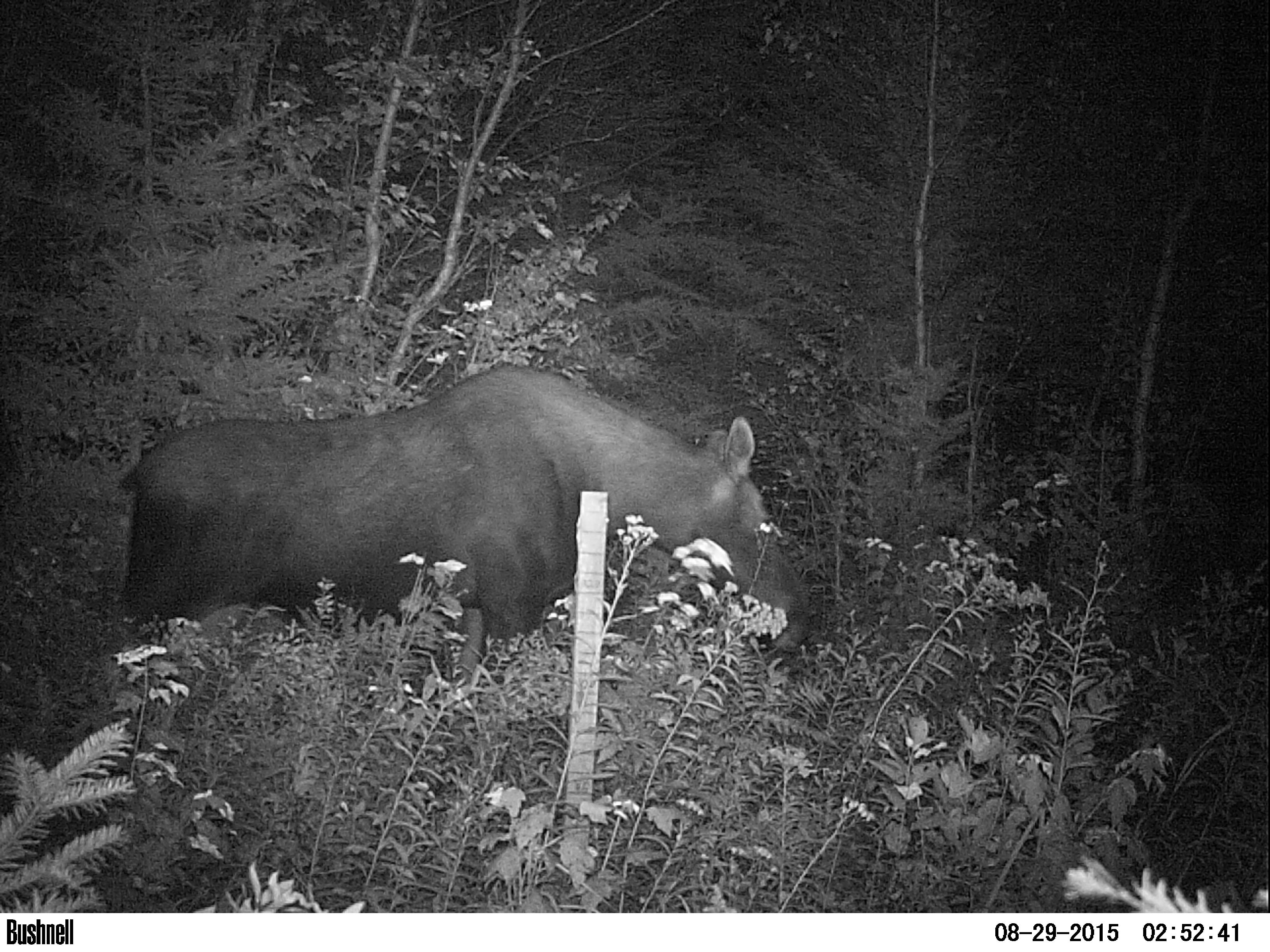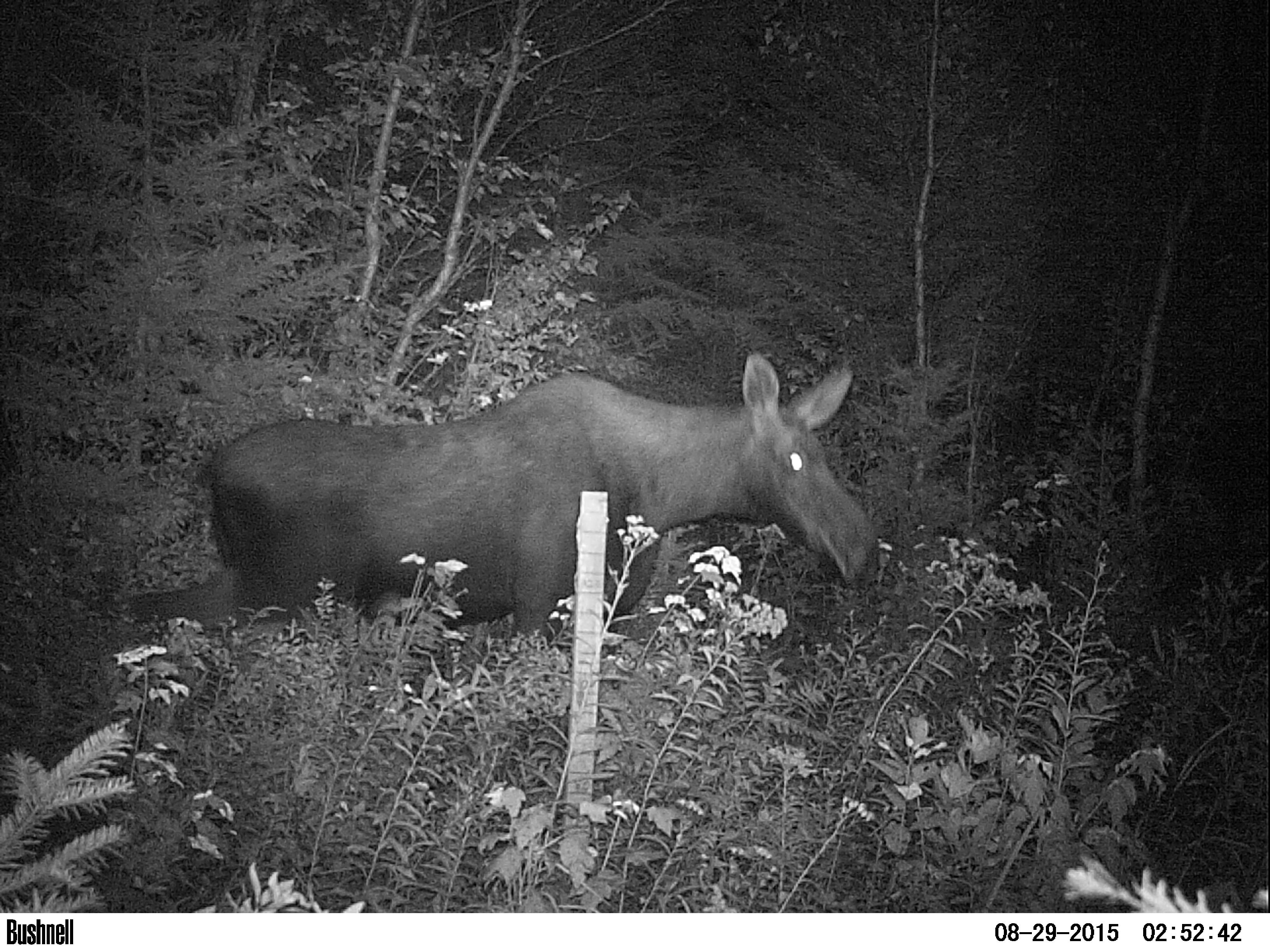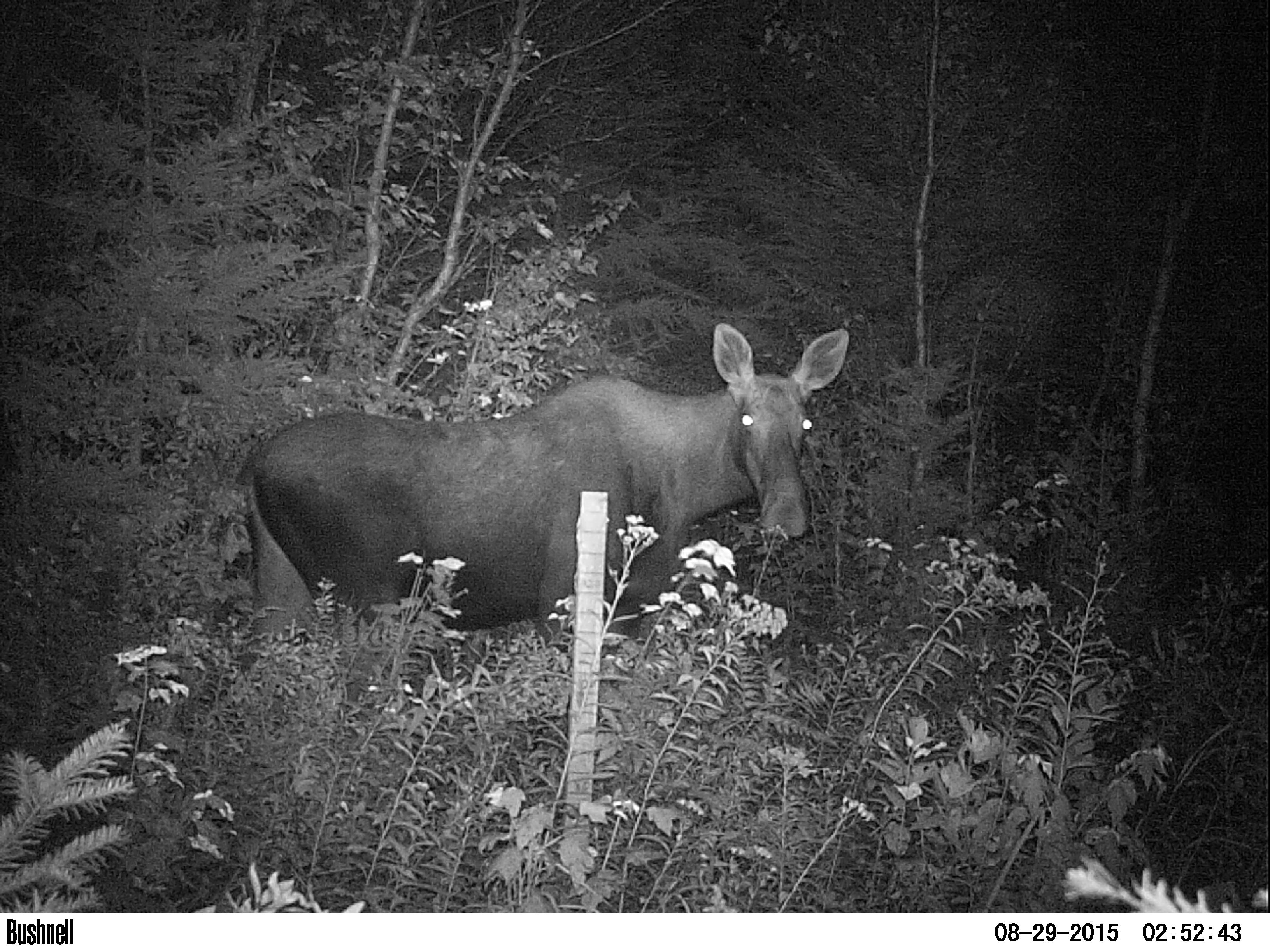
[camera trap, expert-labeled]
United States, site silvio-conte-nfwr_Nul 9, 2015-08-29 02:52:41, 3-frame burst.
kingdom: Animalia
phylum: Chordata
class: Mammalia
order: Artiodactyla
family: Cervidae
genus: Alces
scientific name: Alces alces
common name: moose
Moose (Alces alces).